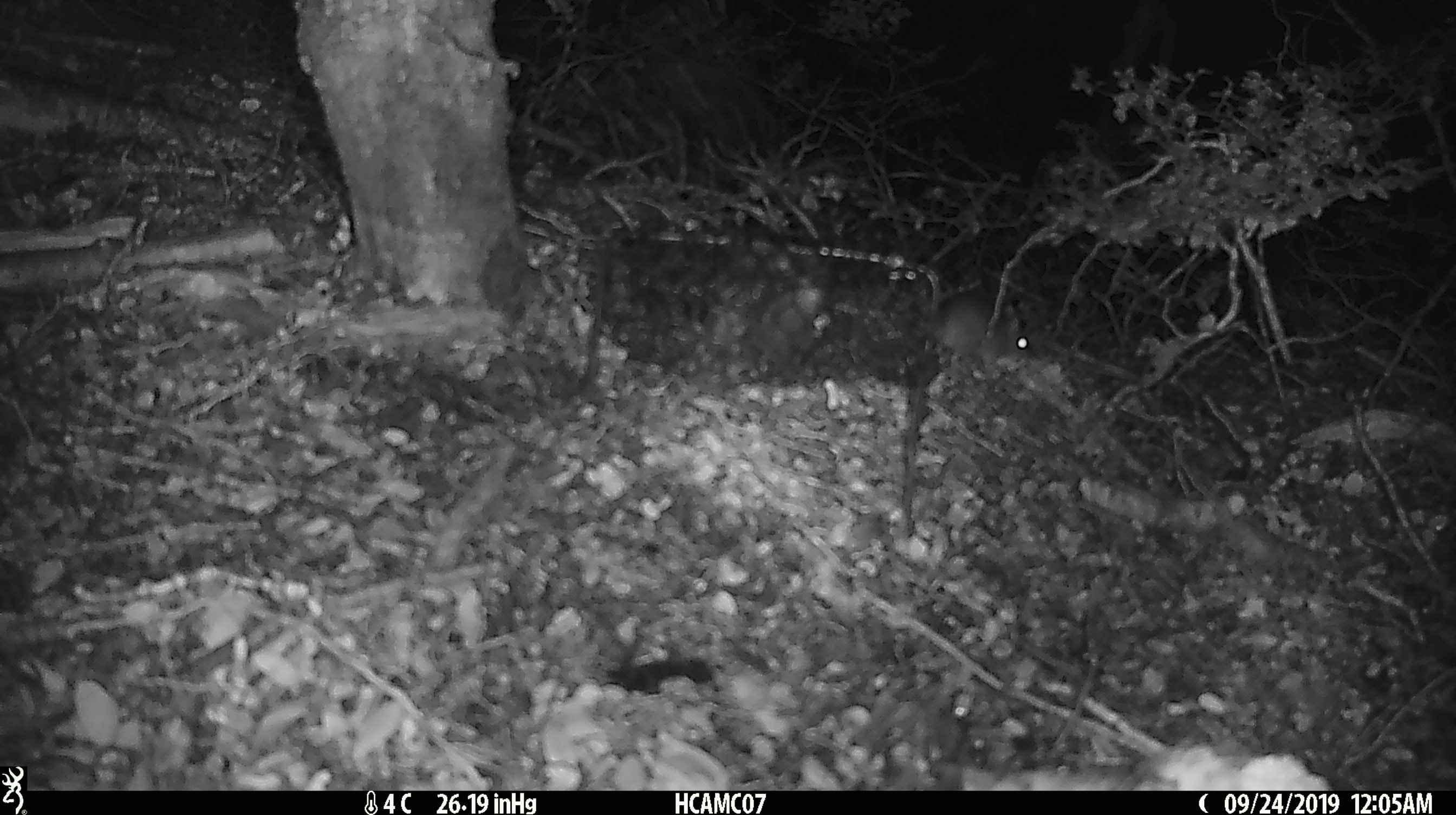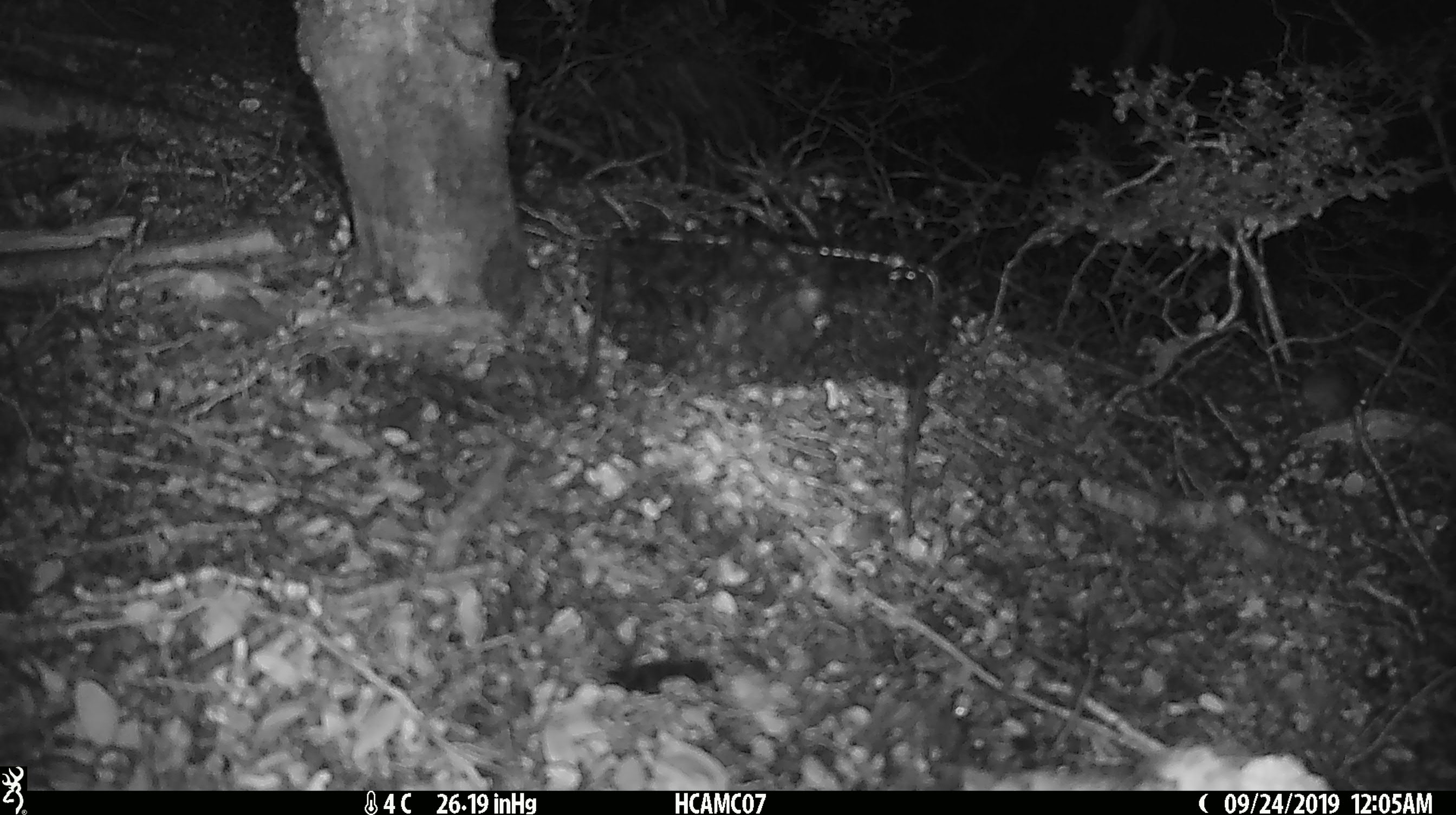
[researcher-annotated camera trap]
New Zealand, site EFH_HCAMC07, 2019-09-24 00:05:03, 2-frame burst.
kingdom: Animalia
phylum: Chordata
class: Mammalia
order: Rodentia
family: Muridae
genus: Mus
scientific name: Mus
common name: mouse